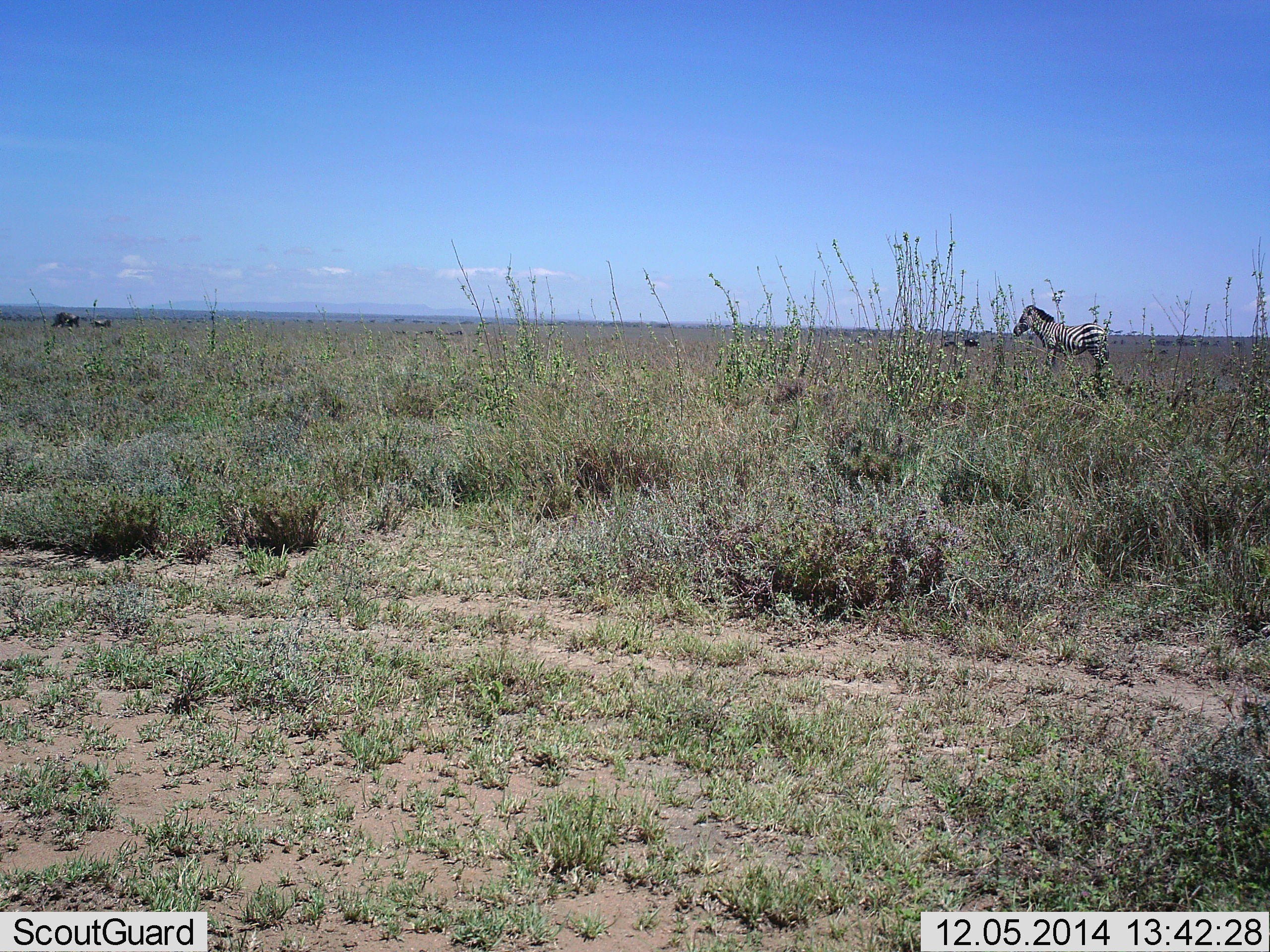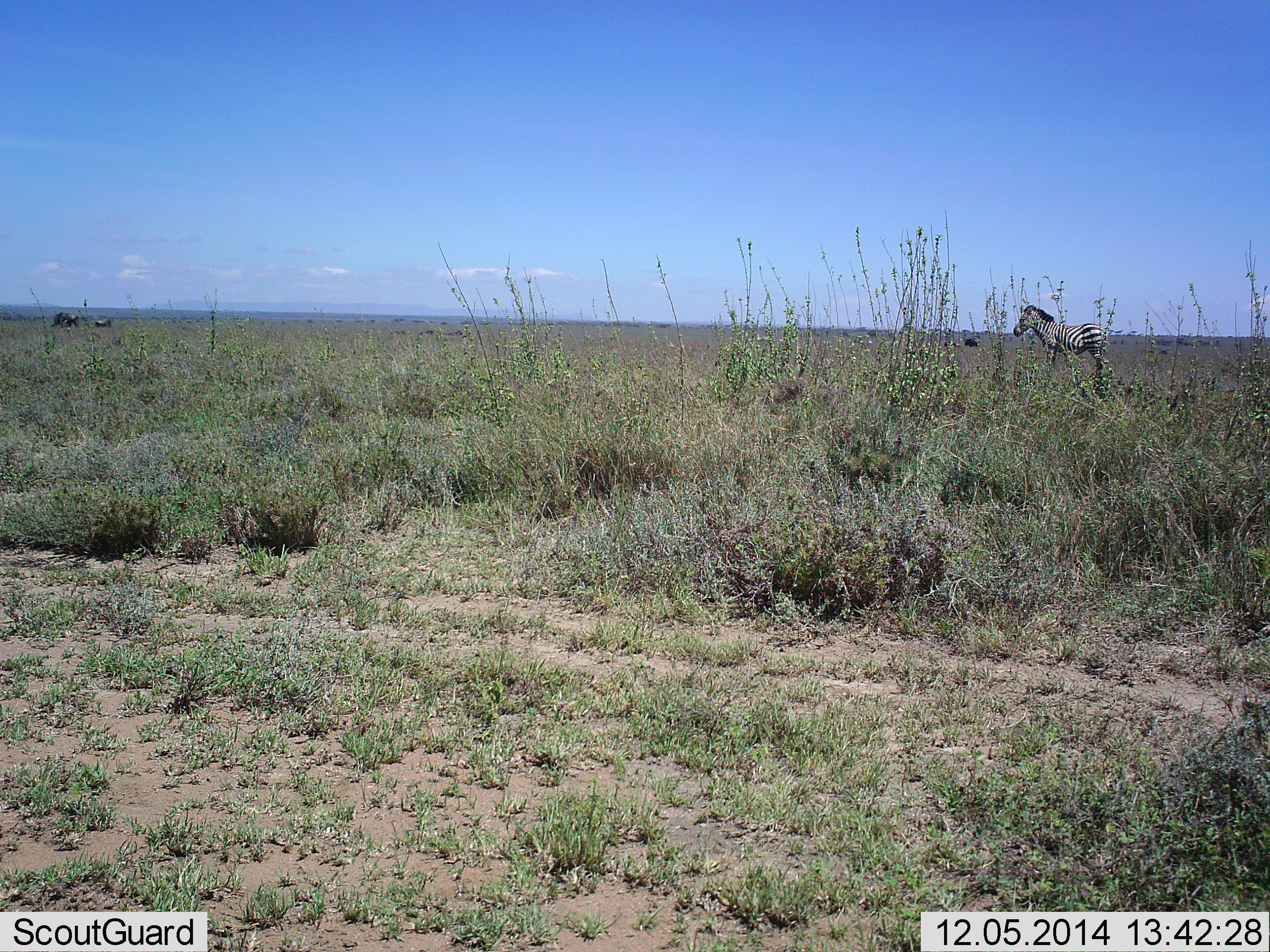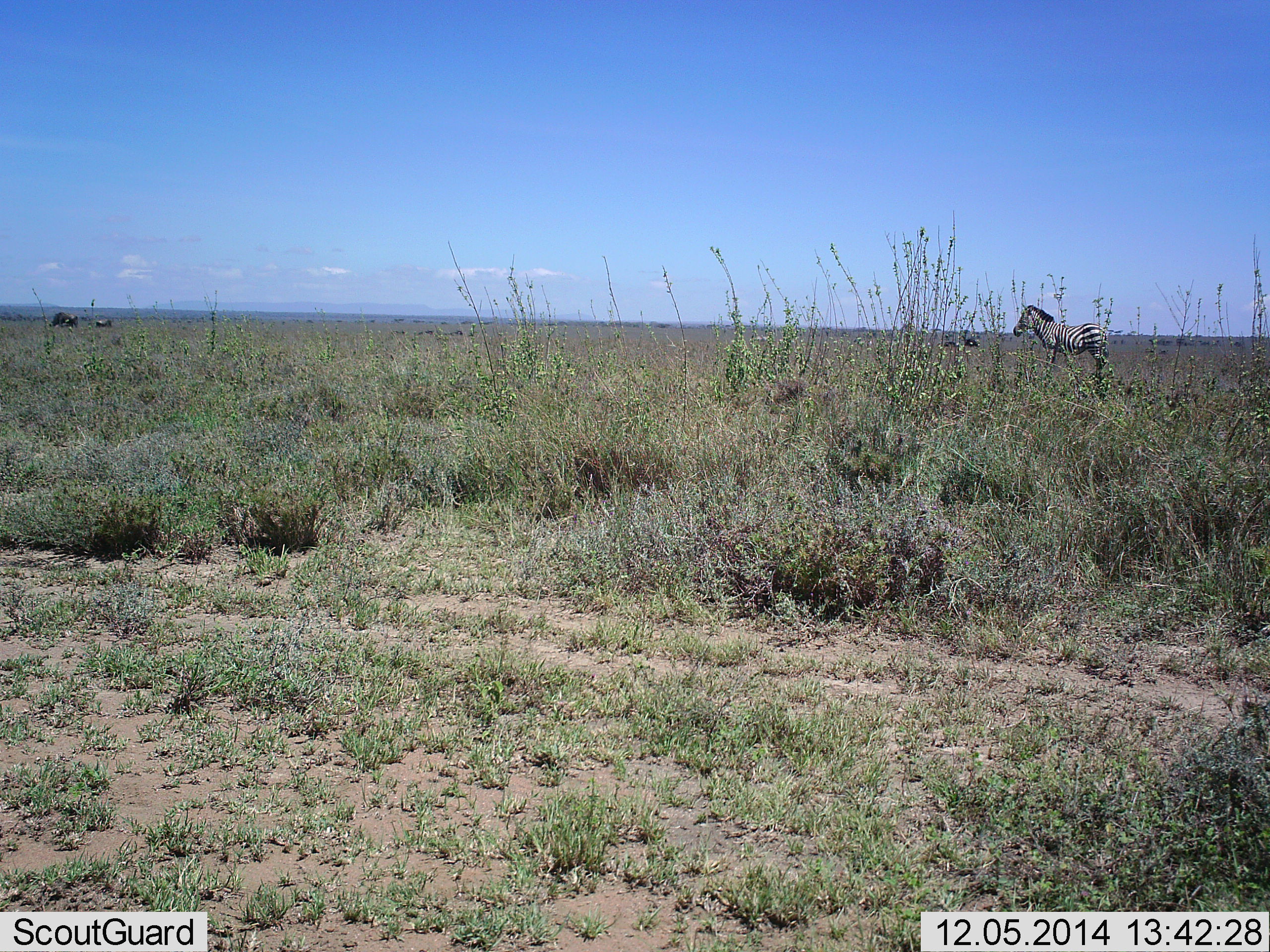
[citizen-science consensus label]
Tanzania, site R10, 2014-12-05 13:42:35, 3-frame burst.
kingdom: Animalia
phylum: Chordata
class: Mammalia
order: Perissodactyla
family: Equidae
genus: Equus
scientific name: Equus quagga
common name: plains zebra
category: zebra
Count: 1.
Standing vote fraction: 100%.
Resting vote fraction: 0%.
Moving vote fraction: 0%.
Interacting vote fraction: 0%.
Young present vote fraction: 0%.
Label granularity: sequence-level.